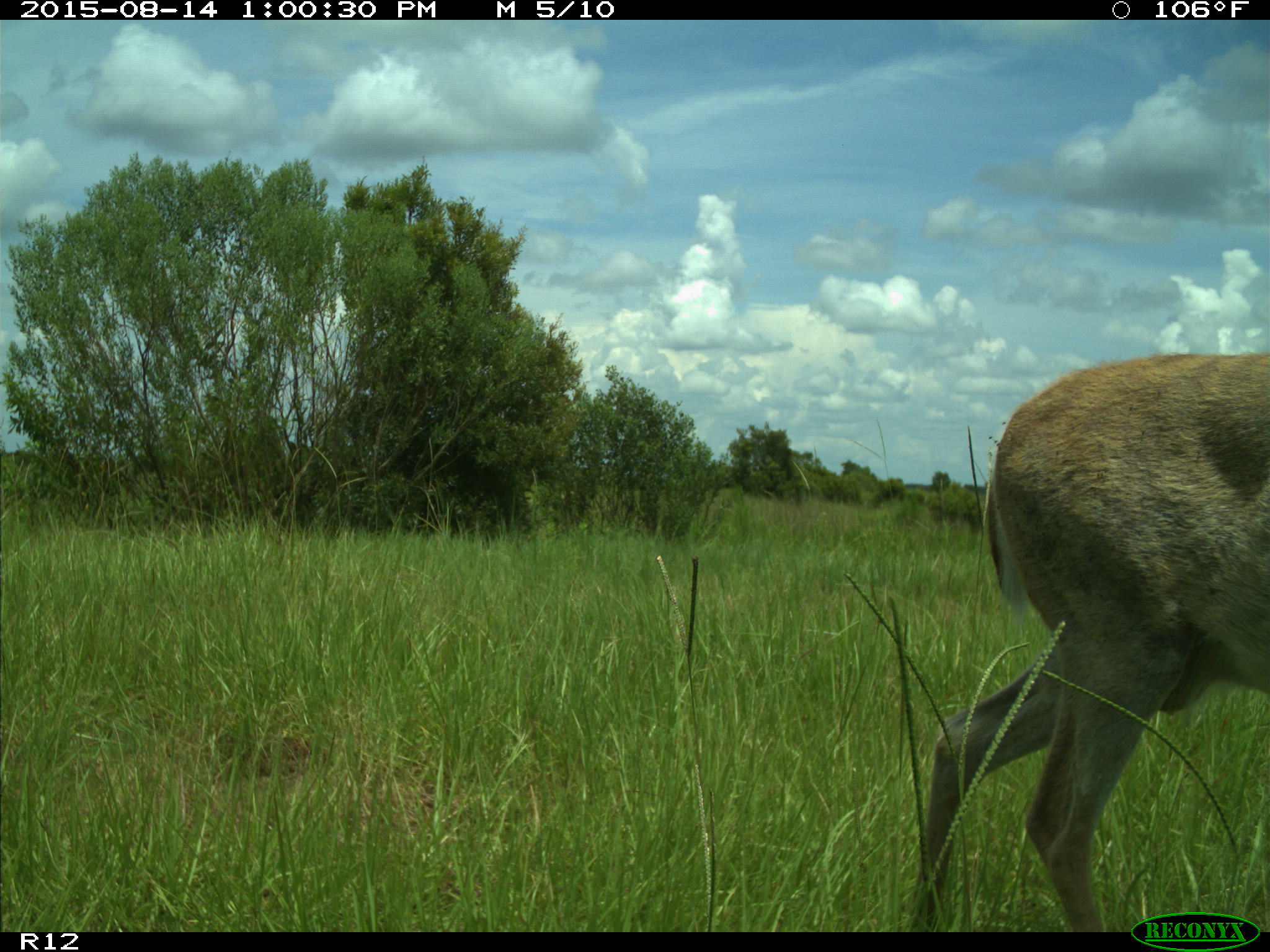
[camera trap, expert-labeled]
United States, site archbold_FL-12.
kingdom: Animalia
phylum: Chordata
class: Mammalia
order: Artiodactyla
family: Cervidae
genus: Odocoileus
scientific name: Odocoileus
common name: deer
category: unidentified deer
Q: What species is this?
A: Unidentified deer (deer) (Odocoileus).